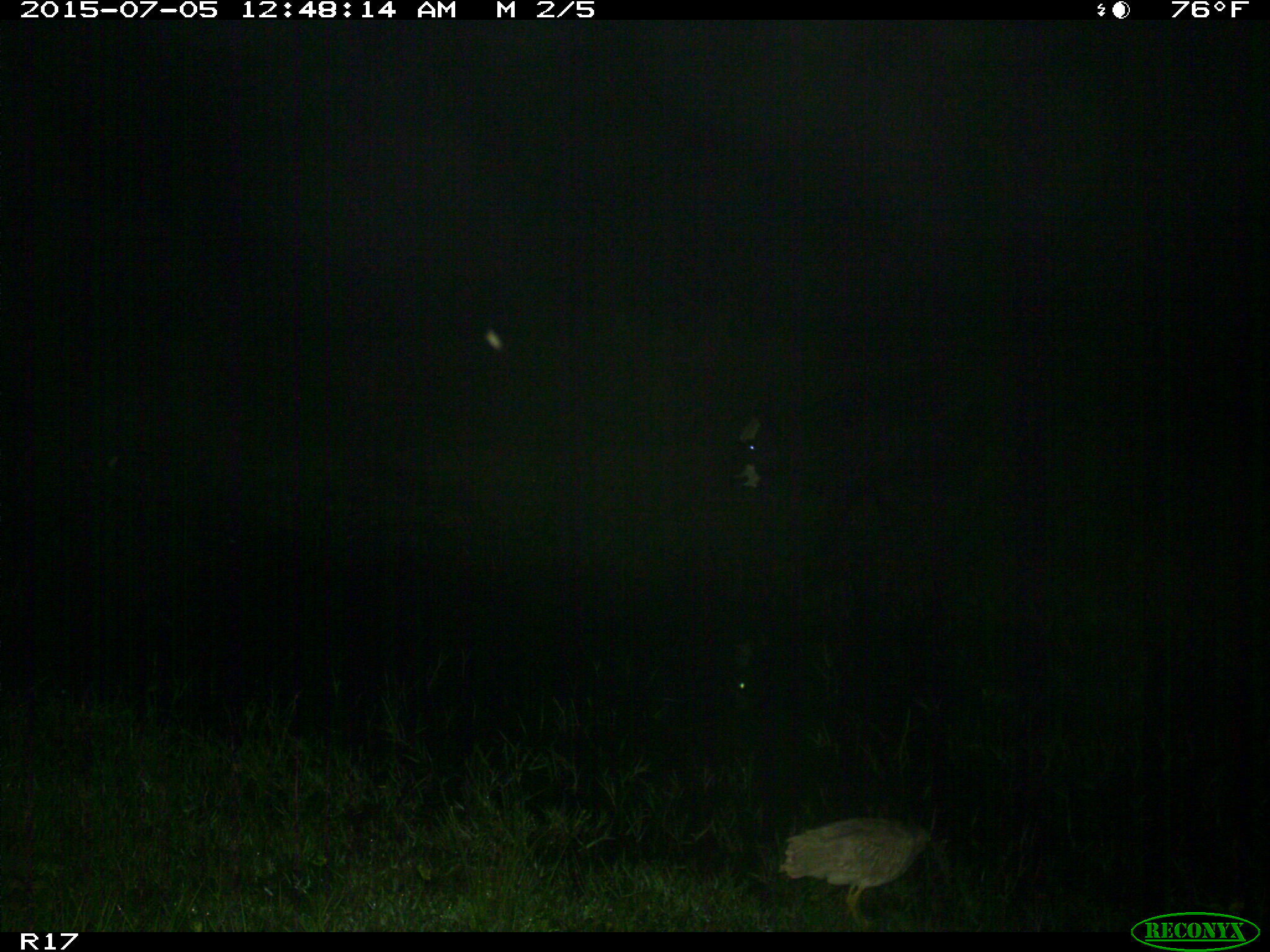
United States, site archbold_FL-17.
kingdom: Animalia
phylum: Chordata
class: Mammalia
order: Artiodactyla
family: Bovidae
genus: Bos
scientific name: Bos taurus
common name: domestic cow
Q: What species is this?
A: Bos taurus (domestic cow).